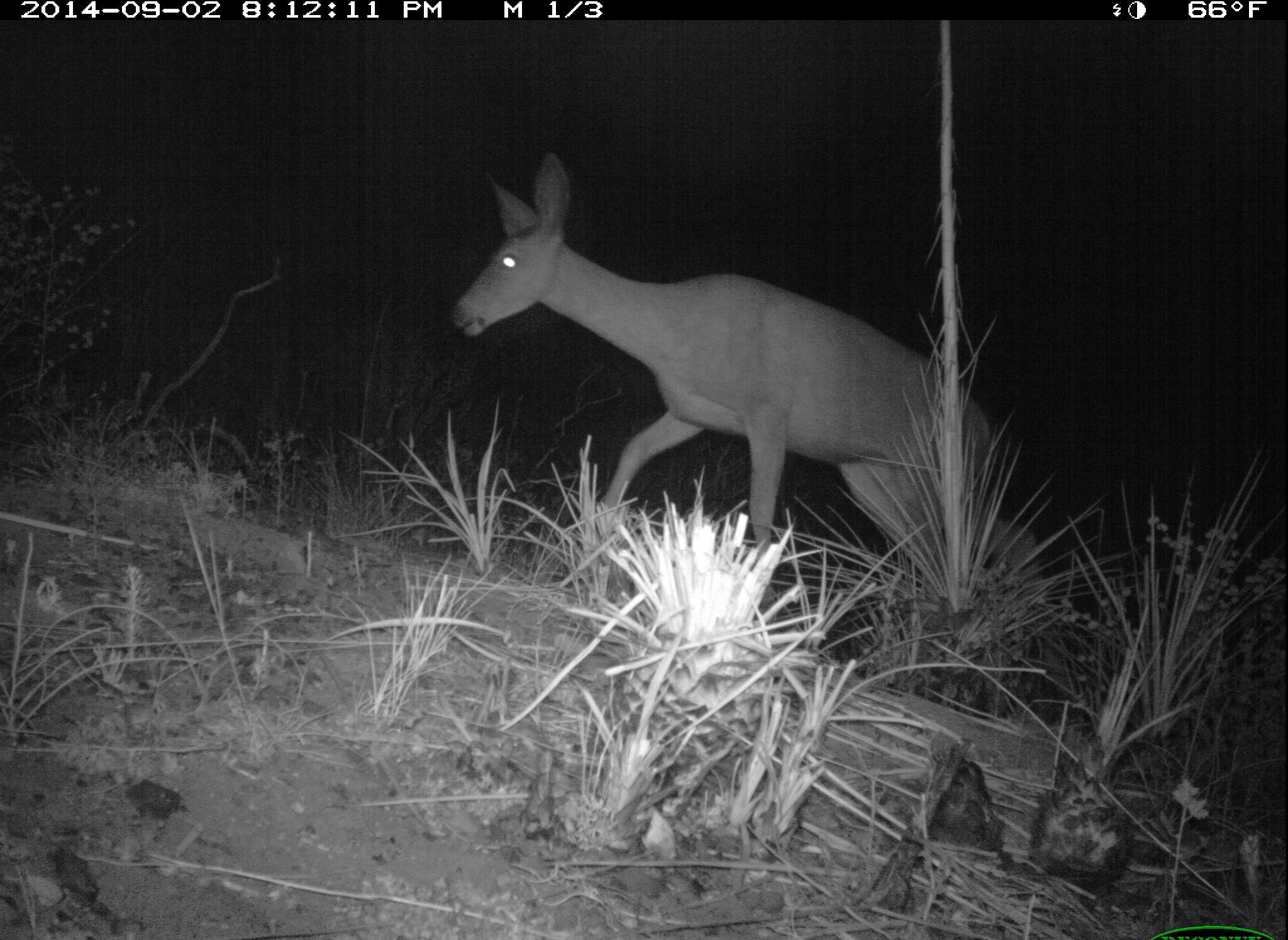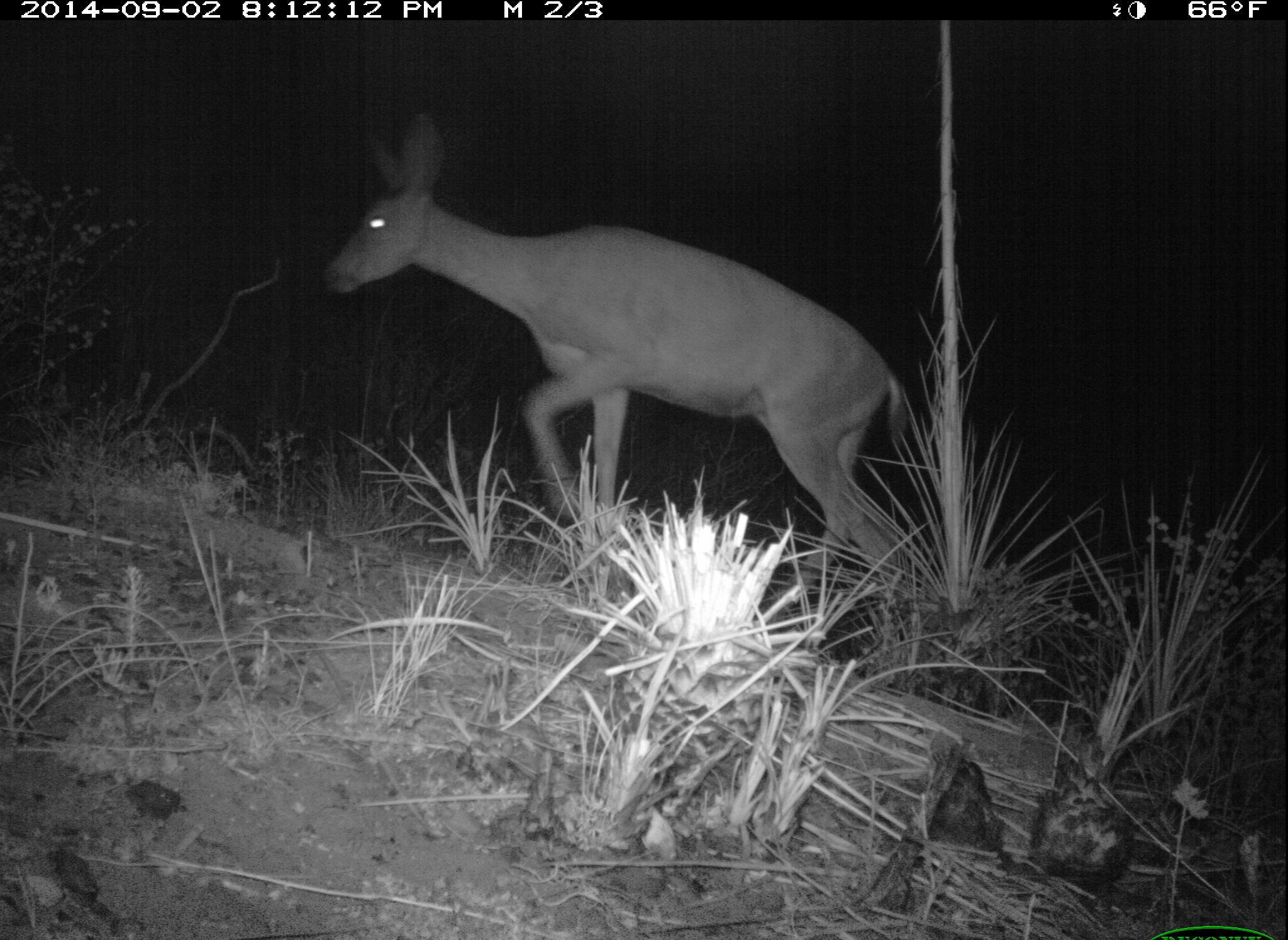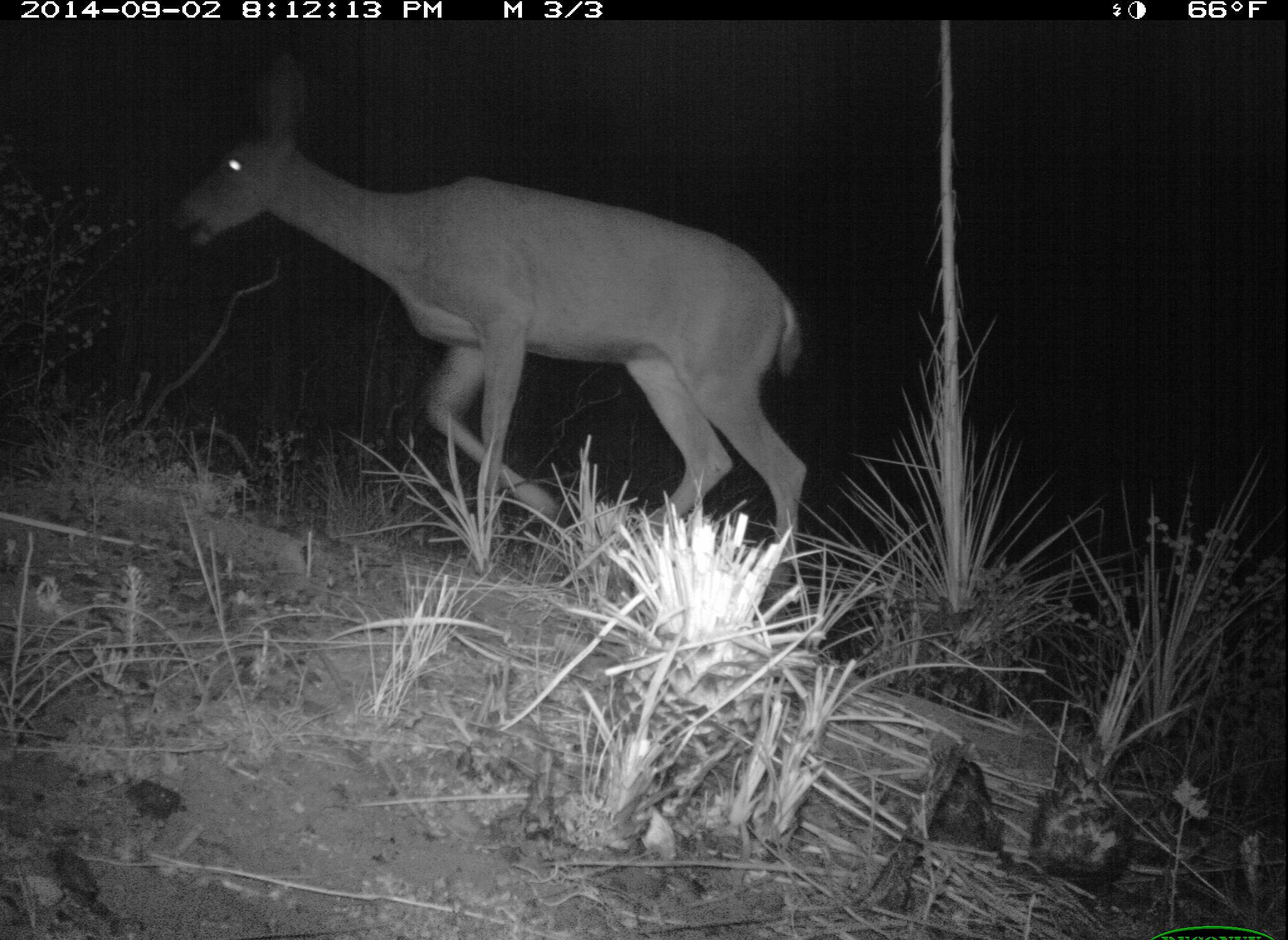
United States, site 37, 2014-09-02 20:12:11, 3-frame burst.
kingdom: Animalia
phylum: Chordata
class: Mammalia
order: Artiodactyla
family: Cervidae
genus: Odocoileus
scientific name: Odocoileus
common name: deer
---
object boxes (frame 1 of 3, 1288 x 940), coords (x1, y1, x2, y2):
deer: (449, 151, 1056, 616)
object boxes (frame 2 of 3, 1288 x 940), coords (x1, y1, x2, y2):
deer: (318, 106, 924, 652)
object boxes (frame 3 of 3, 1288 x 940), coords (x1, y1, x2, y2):
deer: (168, 41, 809, 605)